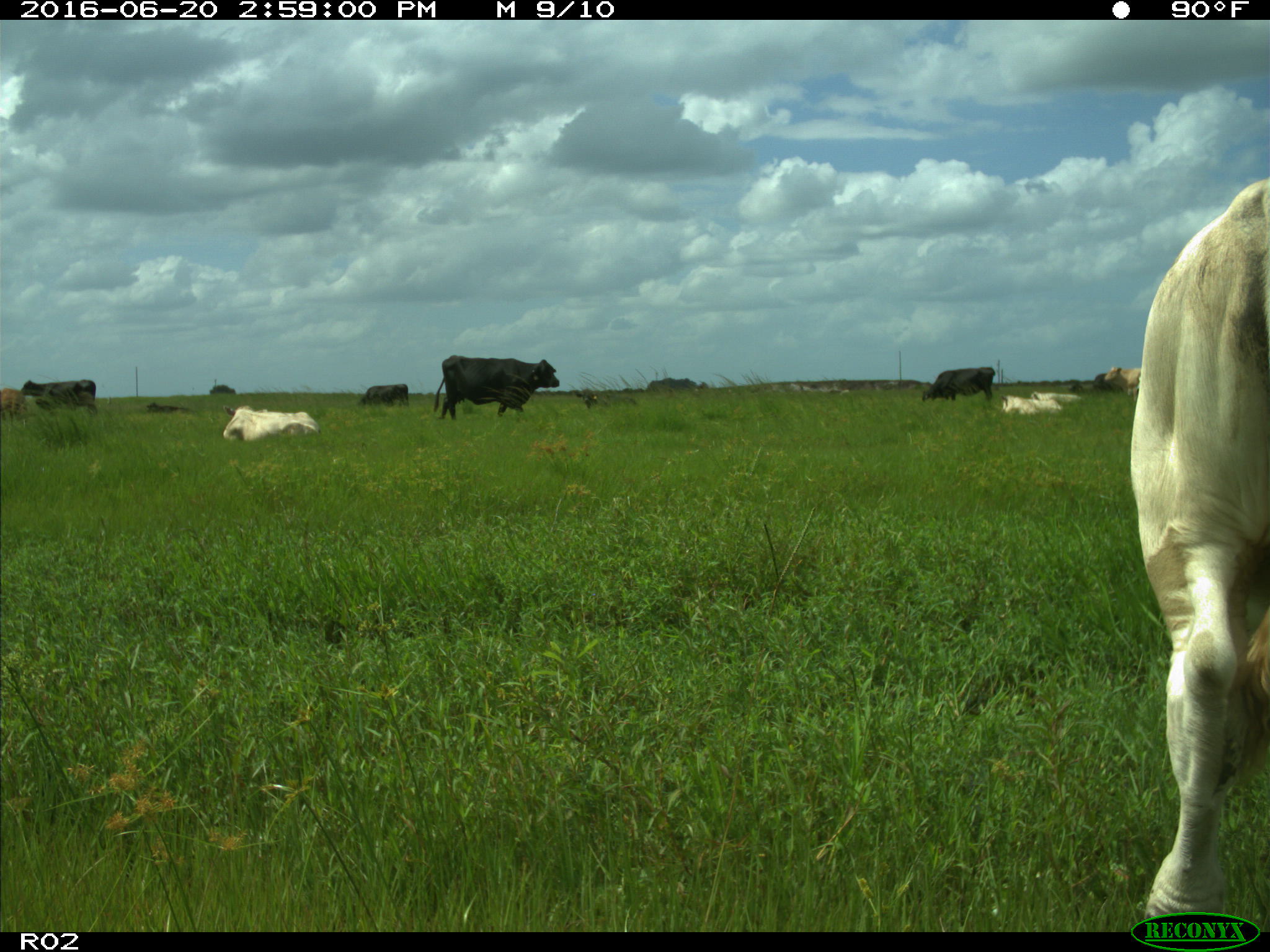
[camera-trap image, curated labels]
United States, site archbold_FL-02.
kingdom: Animalia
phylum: Chordata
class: Mammalia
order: Artiodactyla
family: Bovidae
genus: Bos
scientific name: Bos taurus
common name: domestic cow